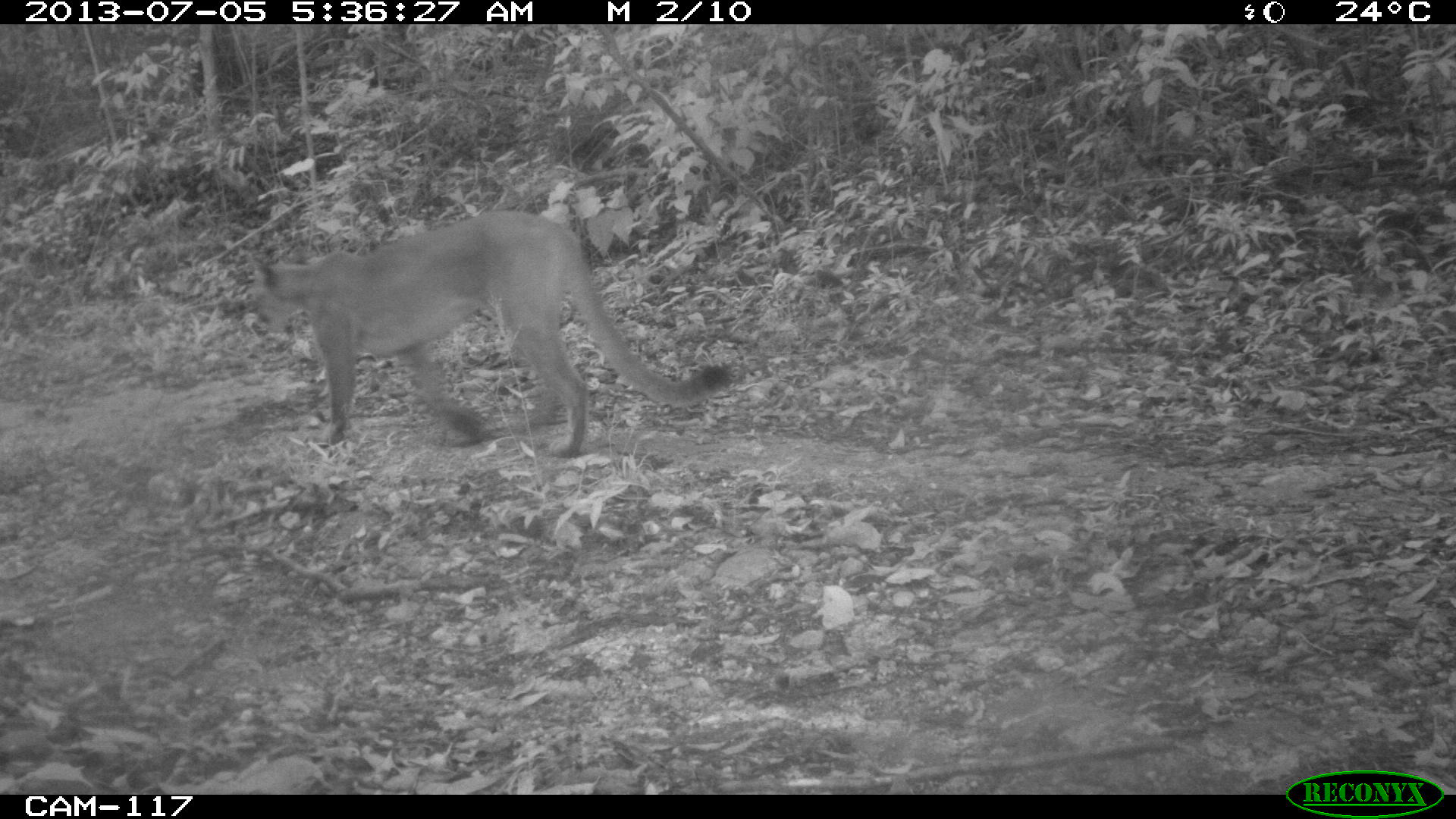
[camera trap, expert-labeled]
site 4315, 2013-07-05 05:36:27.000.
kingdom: Animalia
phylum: Chordata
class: Mammalia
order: Carnivora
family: Felidae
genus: Puma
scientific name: Puma concolor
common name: mountain lion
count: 1